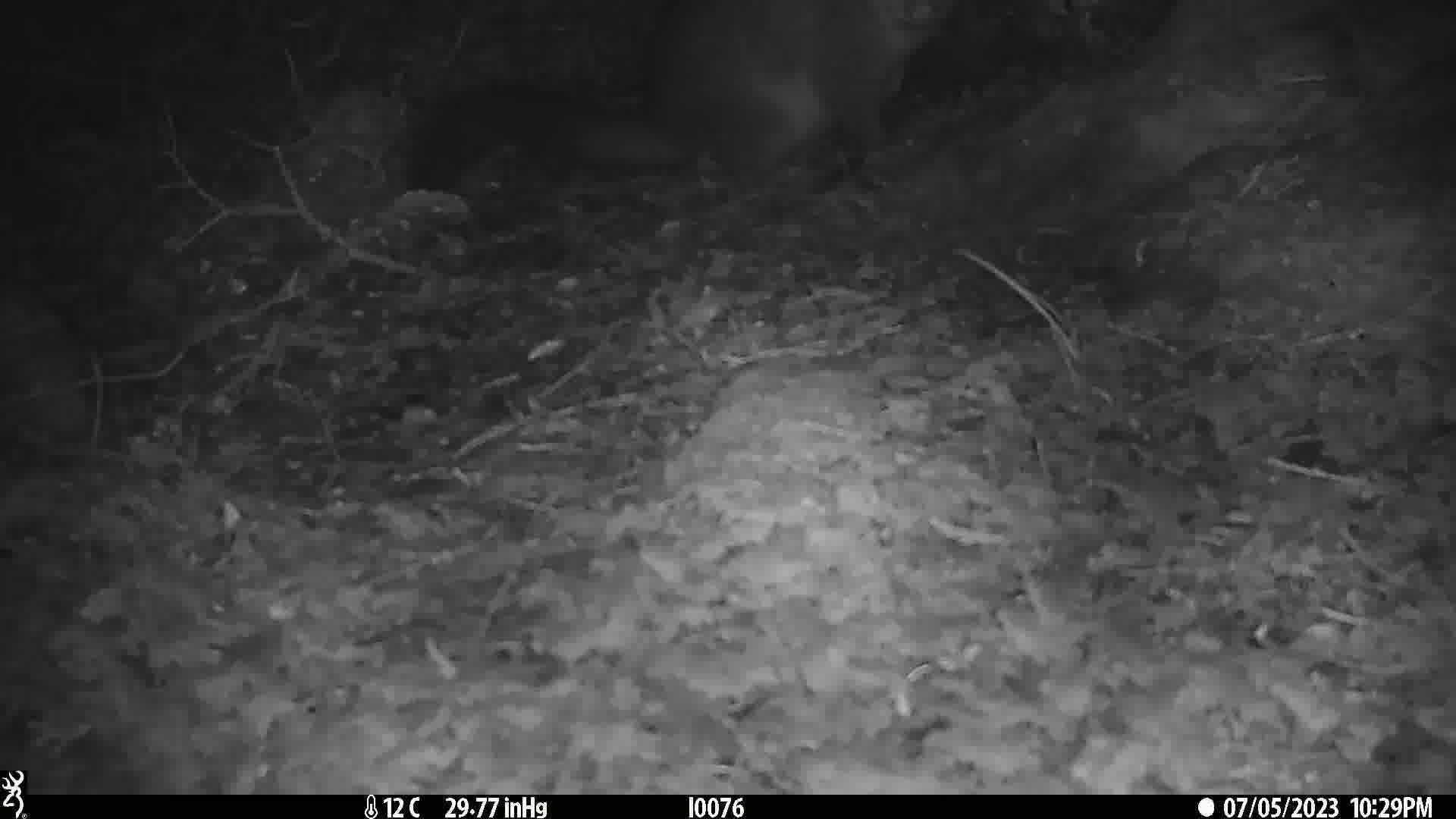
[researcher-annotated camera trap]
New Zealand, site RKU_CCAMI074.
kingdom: Animalia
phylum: Chordata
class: Mammalia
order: Diprotodontia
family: Phalangeridae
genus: Trichosurus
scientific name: Trichosurus vulpecula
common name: common brushtail possum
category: possum